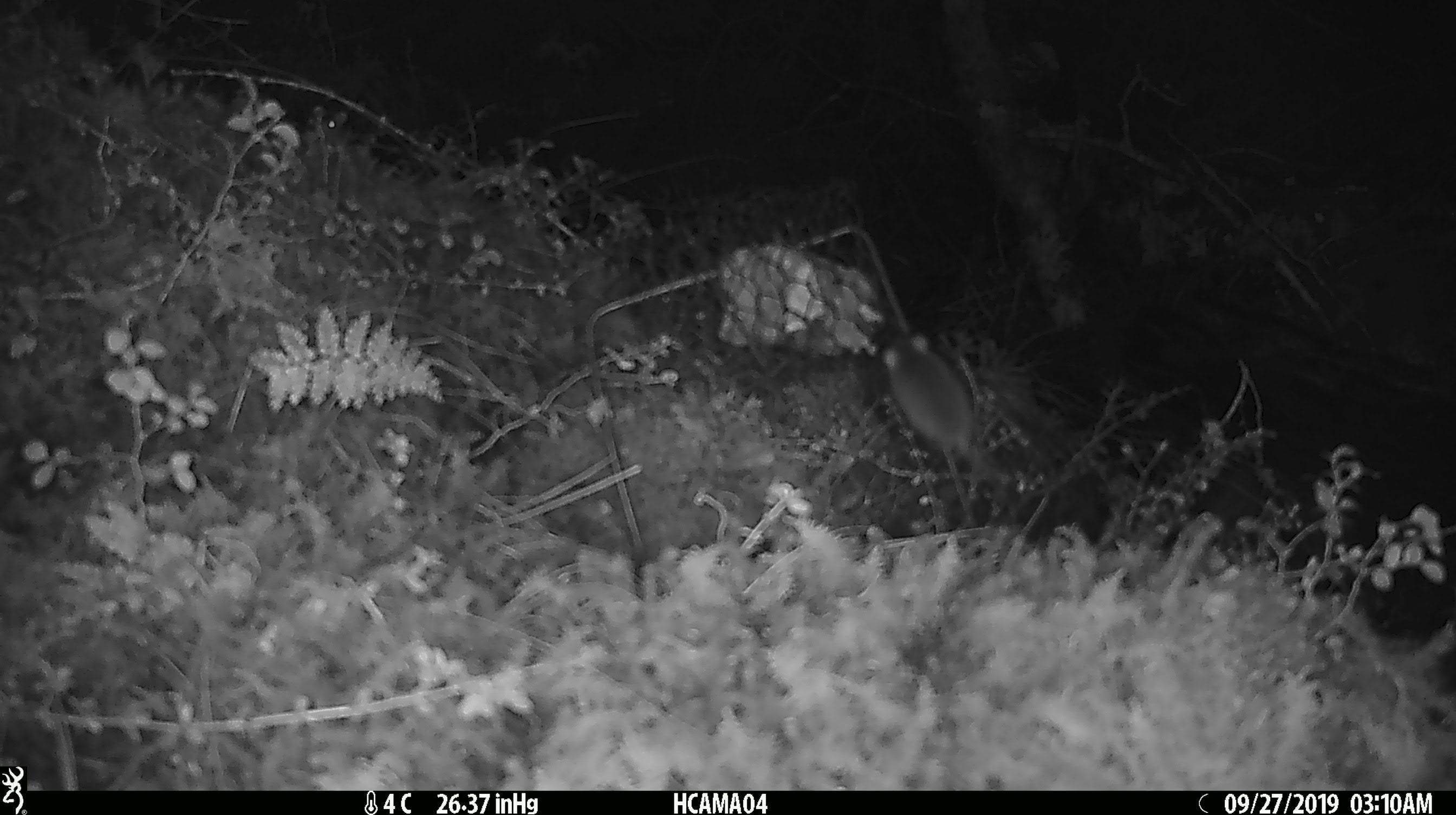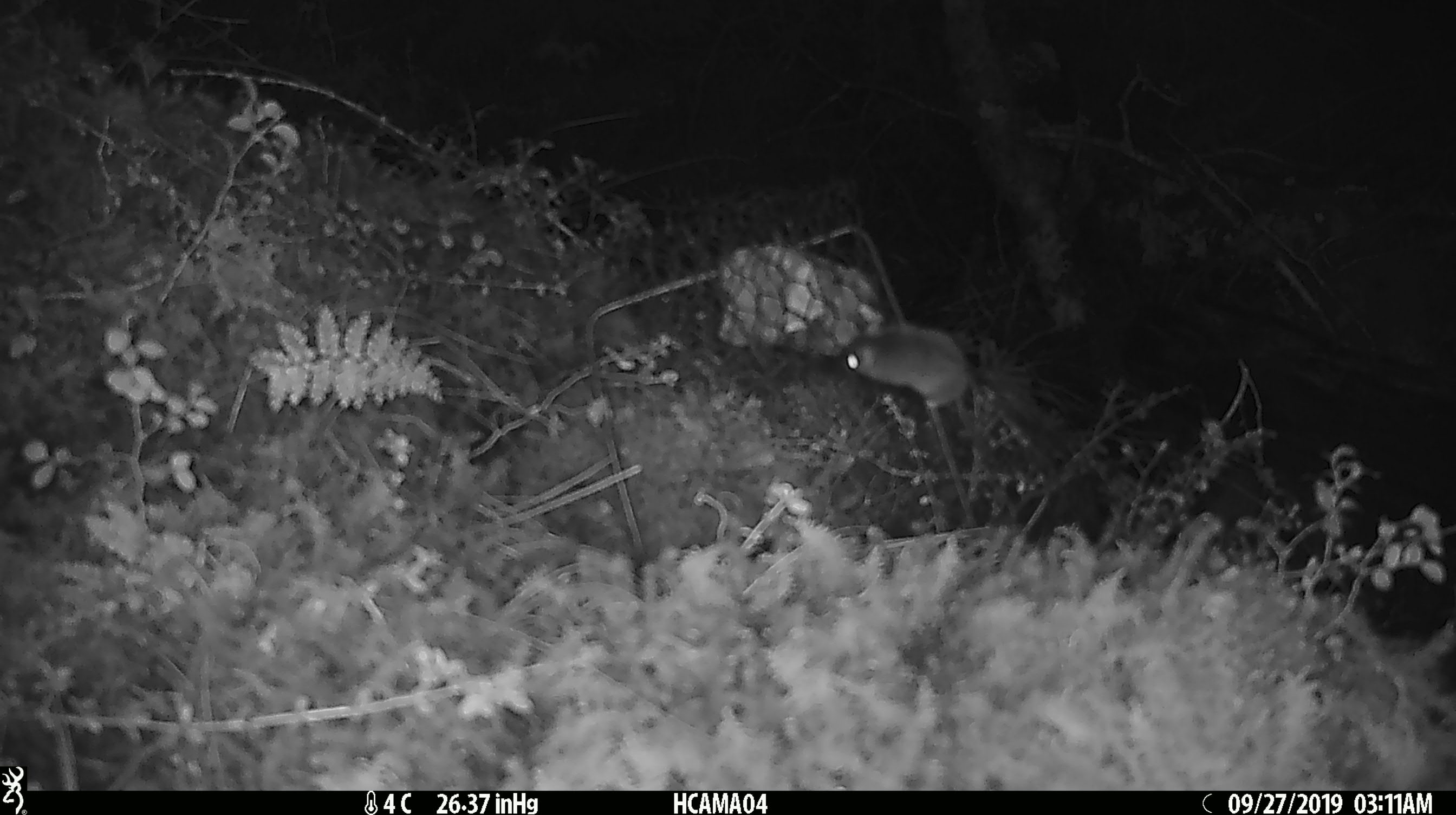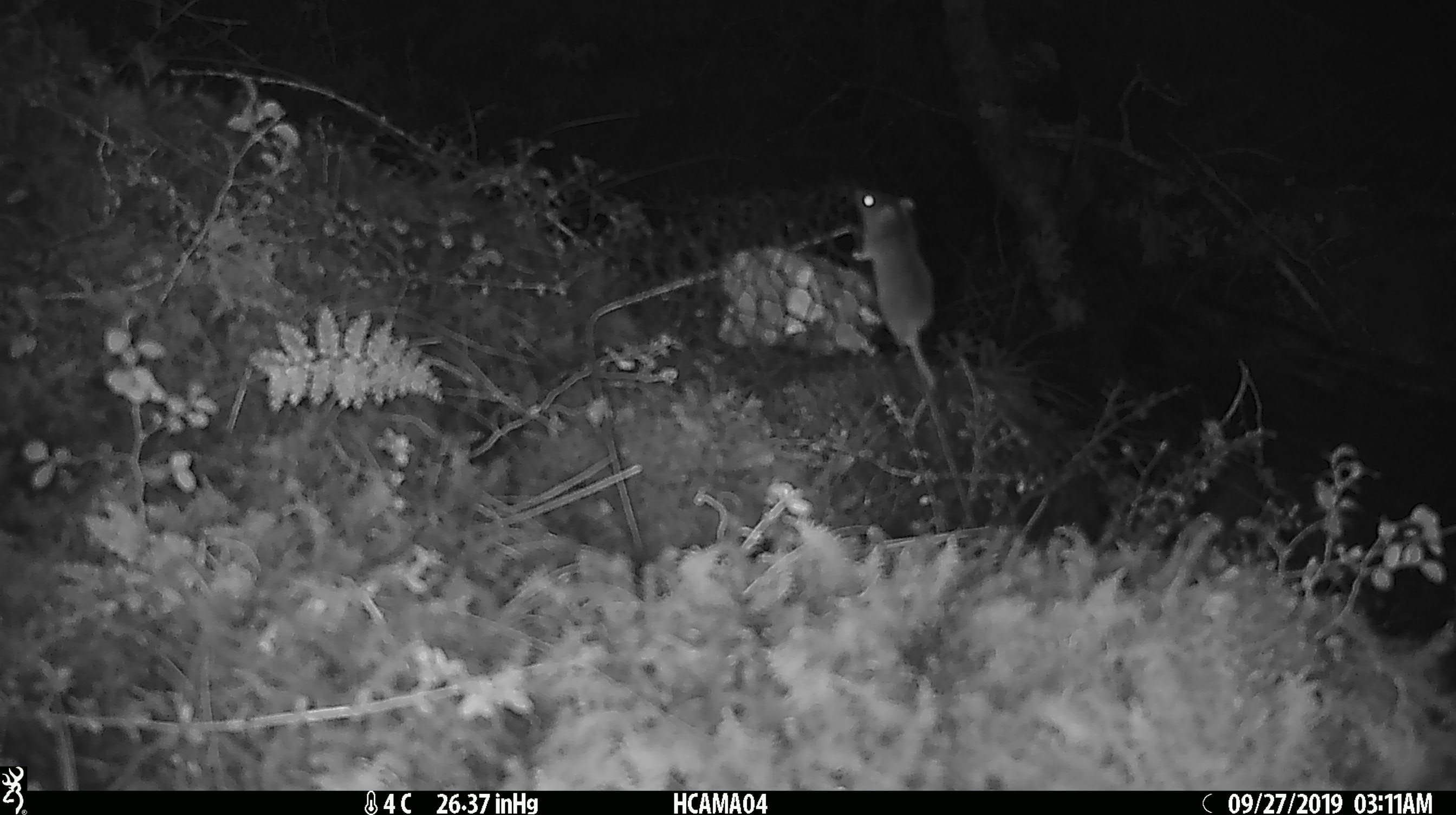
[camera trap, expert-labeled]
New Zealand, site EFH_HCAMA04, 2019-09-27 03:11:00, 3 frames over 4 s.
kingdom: Animalia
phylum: Chordata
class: Mammalia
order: Rodentia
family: Muridae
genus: Mus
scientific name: Mus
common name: mouse